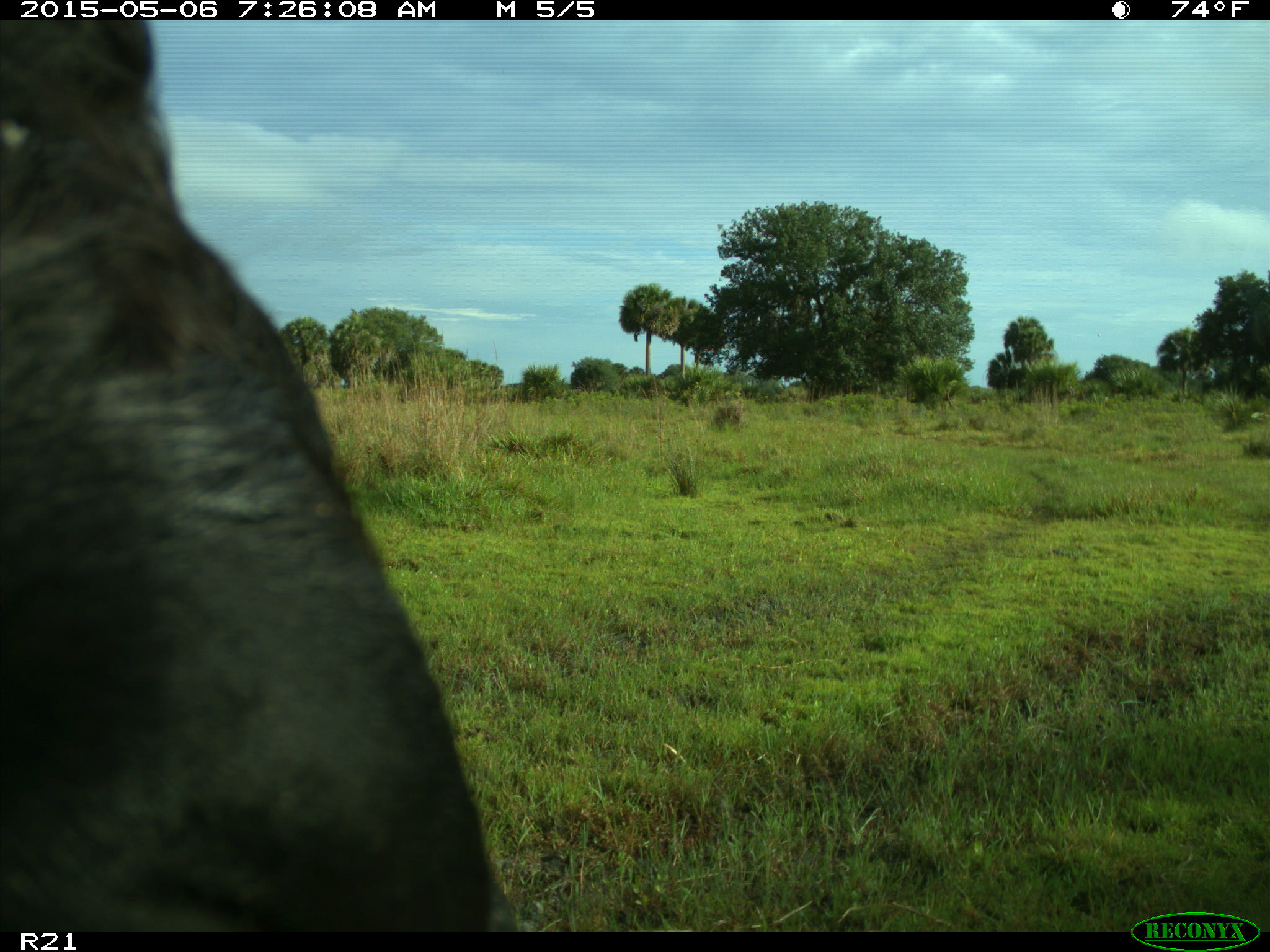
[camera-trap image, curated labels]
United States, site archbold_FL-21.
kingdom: Animalia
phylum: Chordata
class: Mammalia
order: Artiodactyla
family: Bovidae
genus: Bos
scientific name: Bos taurus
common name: domestic cow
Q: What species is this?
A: Bos taurus (domestic cow).